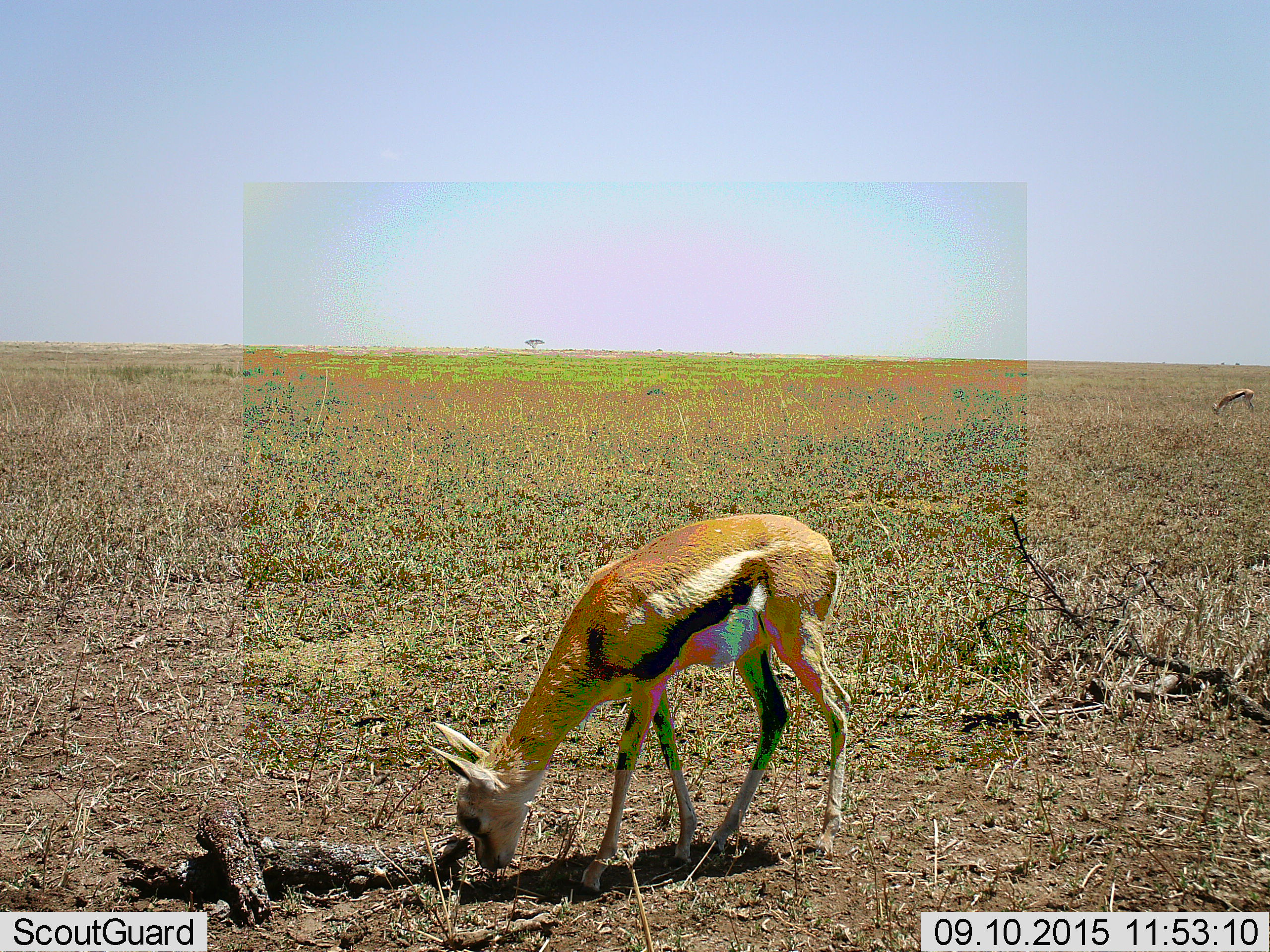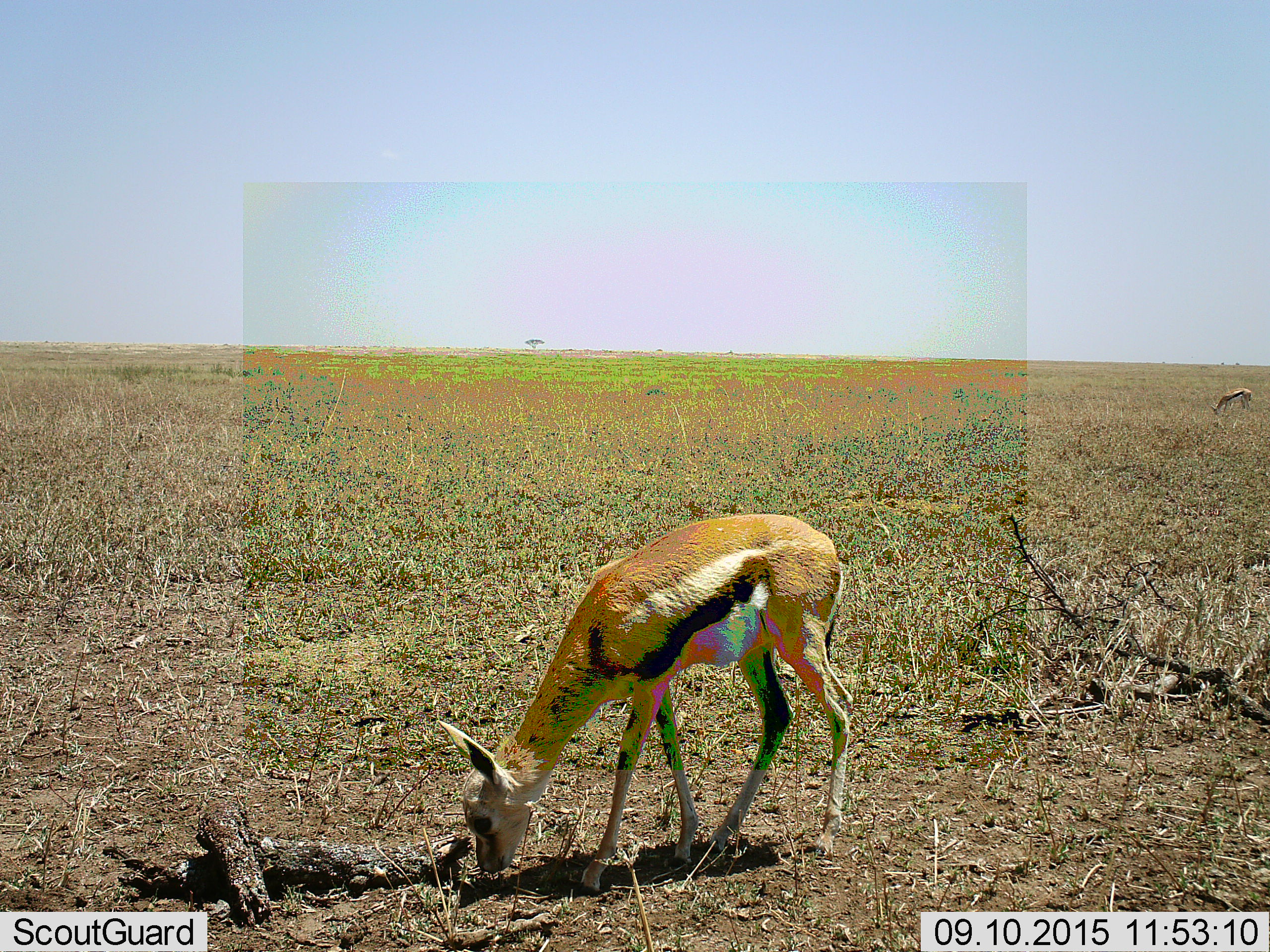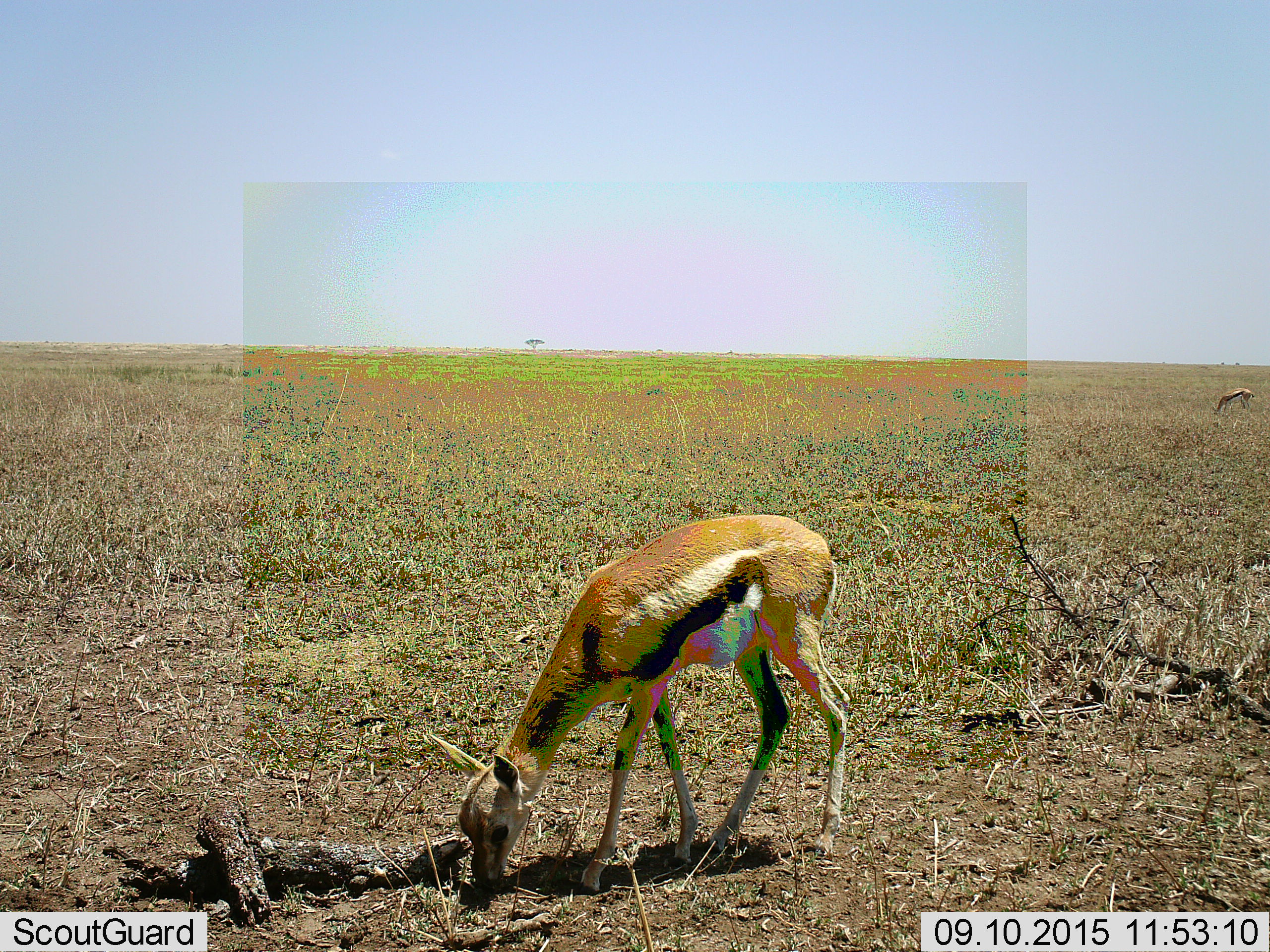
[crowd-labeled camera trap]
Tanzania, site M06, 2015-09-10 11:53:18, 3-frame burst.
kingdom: Animalia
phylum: Chordata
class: Mammalia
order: Artiodactyla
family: Bovidae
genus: Eudorcas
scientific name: Eudorcas thomsonii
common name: thomson's gazelle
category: gazellethomsons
Gazellethomsons (thomson's gazelle) (Eudorcas thomsonii), count 2. Behavior (volunteer vote fractions): standing 25%, resting 0%, moving 0%, interacting 0%. Young present (vote fraction): 12%. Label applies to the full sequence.